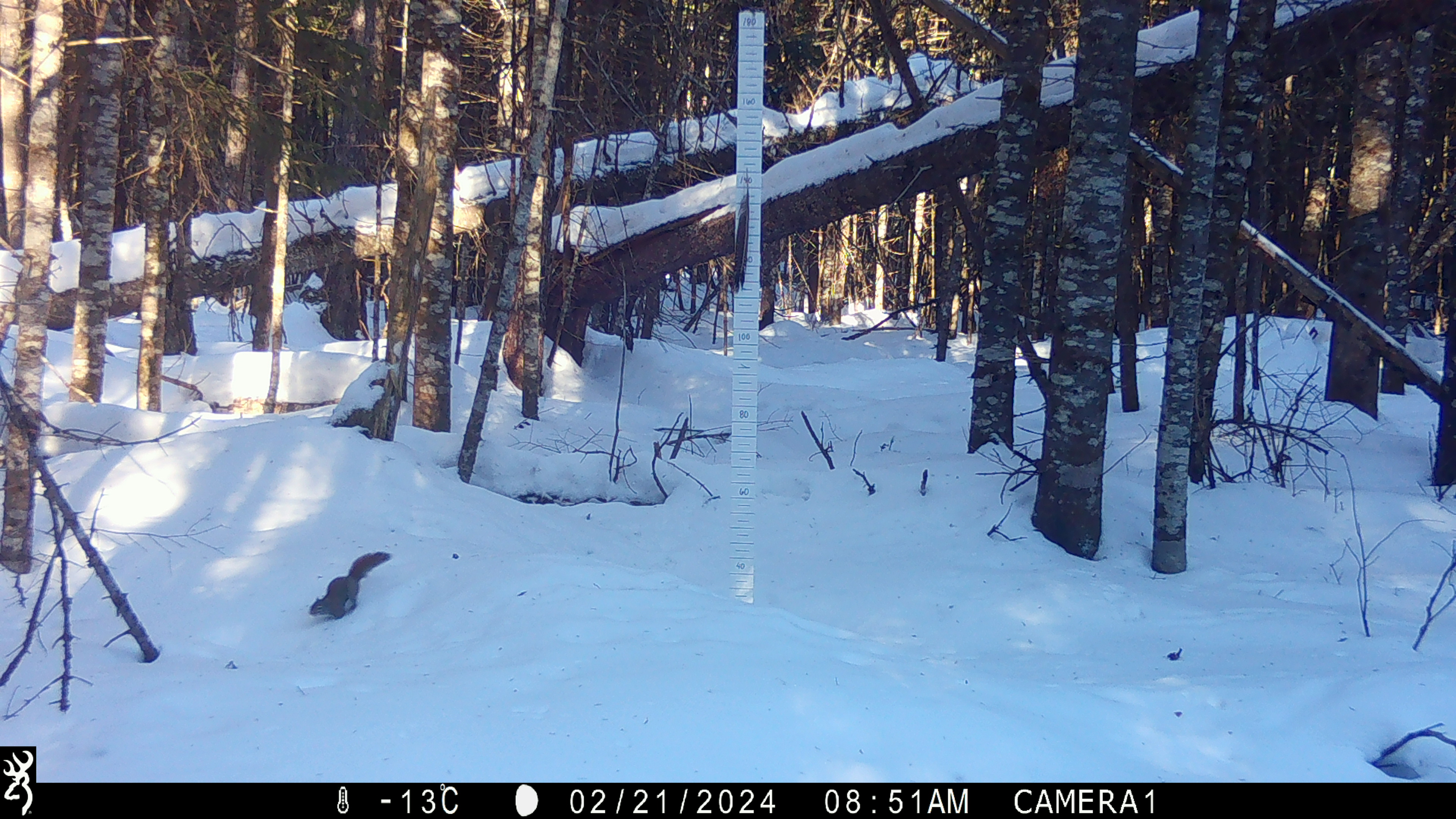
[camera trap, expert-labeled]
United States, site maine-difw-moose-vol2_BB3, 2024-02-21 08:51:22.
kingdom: Animalia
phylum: Chordata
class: Mammalia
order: Rodentia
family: Sciuridae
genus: Tamiasciurus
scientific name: Tamiasciurus hudsonicus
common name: red squirrel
Red squirrel (Tamiasciurus hudsonicus).